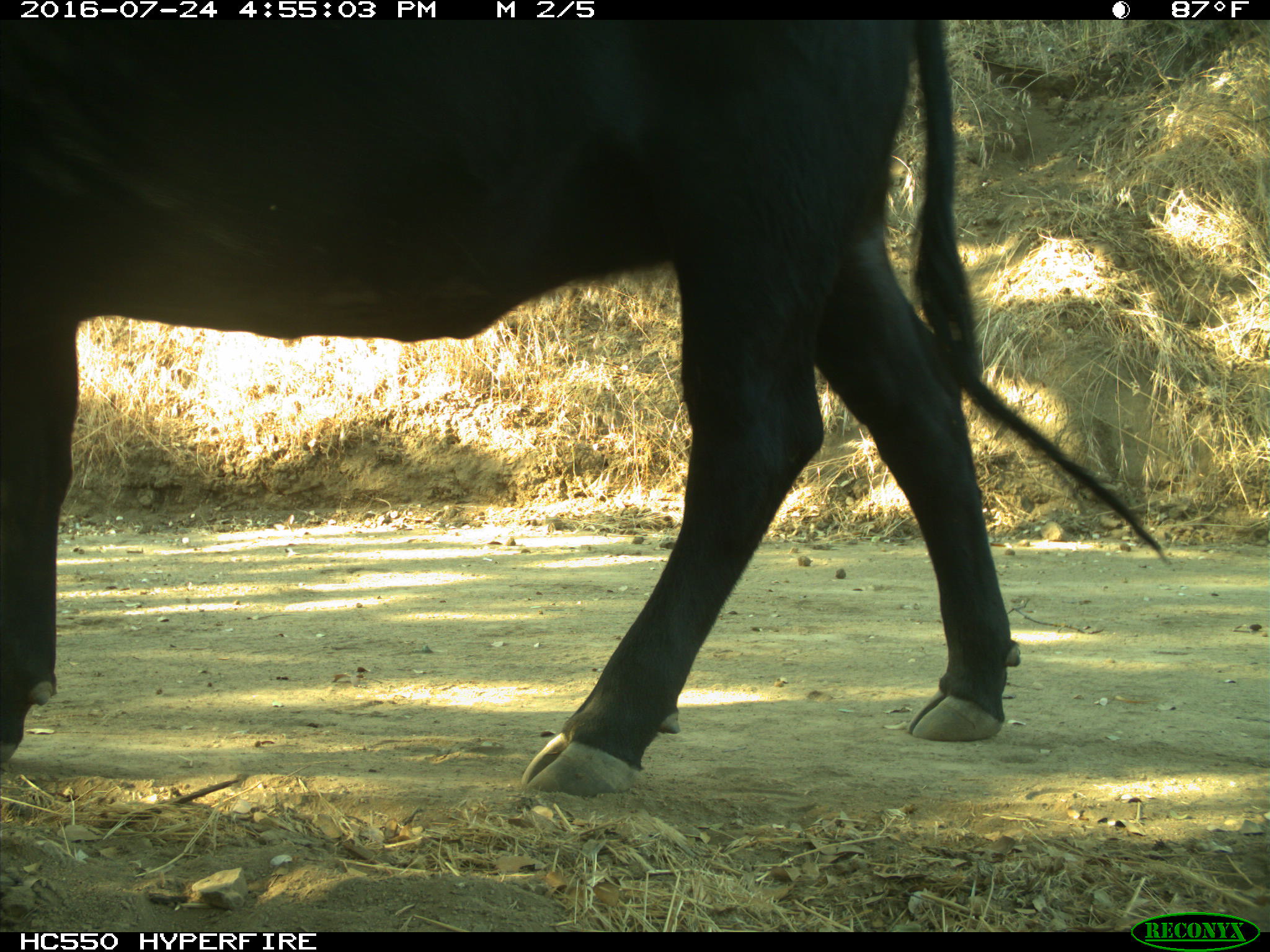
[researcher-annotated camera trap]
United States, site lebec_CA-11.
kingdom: Animalia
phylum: Chordata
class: Mammalia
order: Artiodactyla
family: Bovidae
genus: Bos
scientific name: Bos taurus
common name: domestic cow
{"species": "Bos taurus (domestic cow)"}